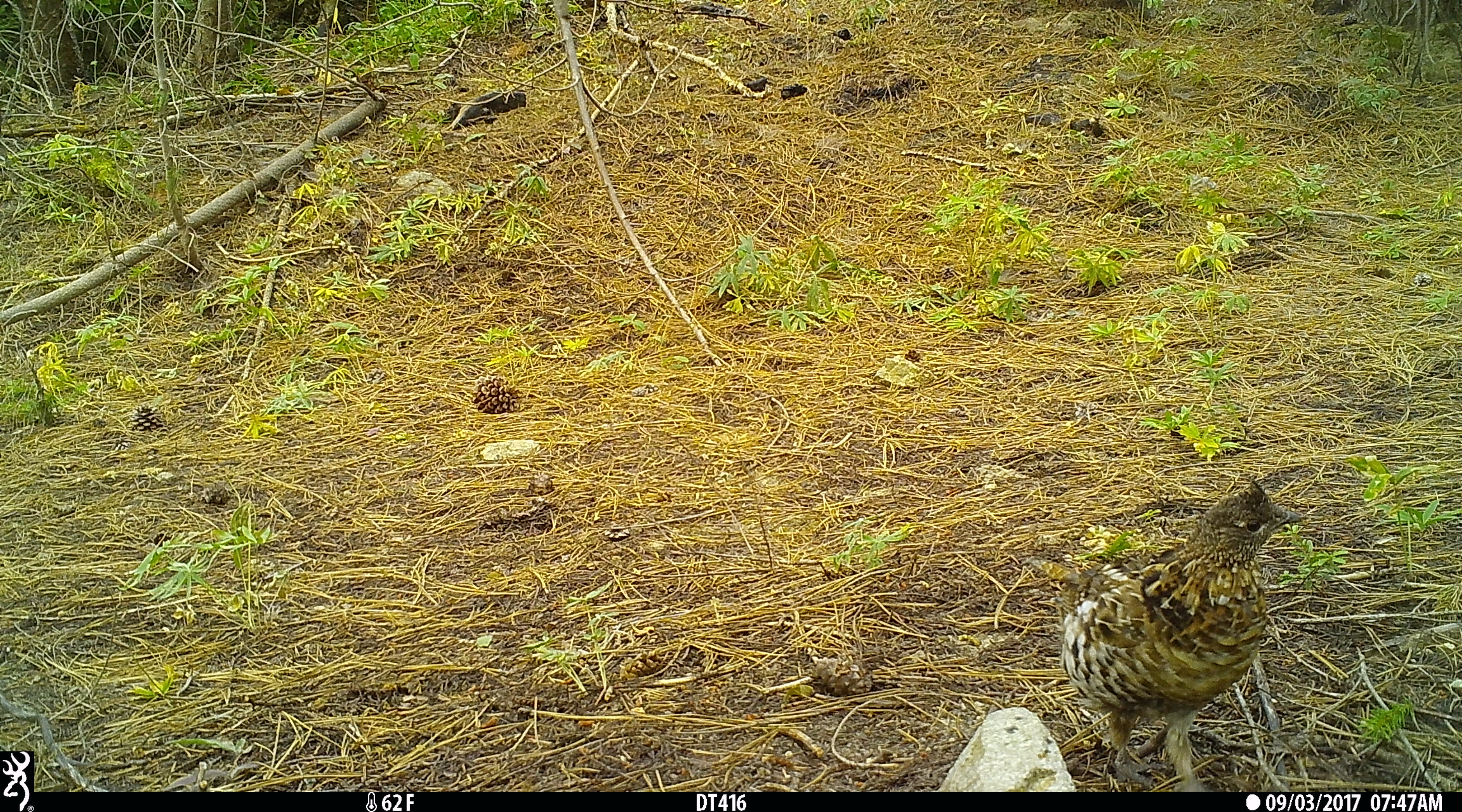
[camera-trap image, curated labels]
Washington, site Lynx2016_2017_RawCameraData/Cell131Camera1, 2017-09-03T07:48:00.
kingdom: Animalia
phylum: Chordata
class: Aves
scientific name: Aves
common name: birds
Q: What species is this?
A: Aves (birds).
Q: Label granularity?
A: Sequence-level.